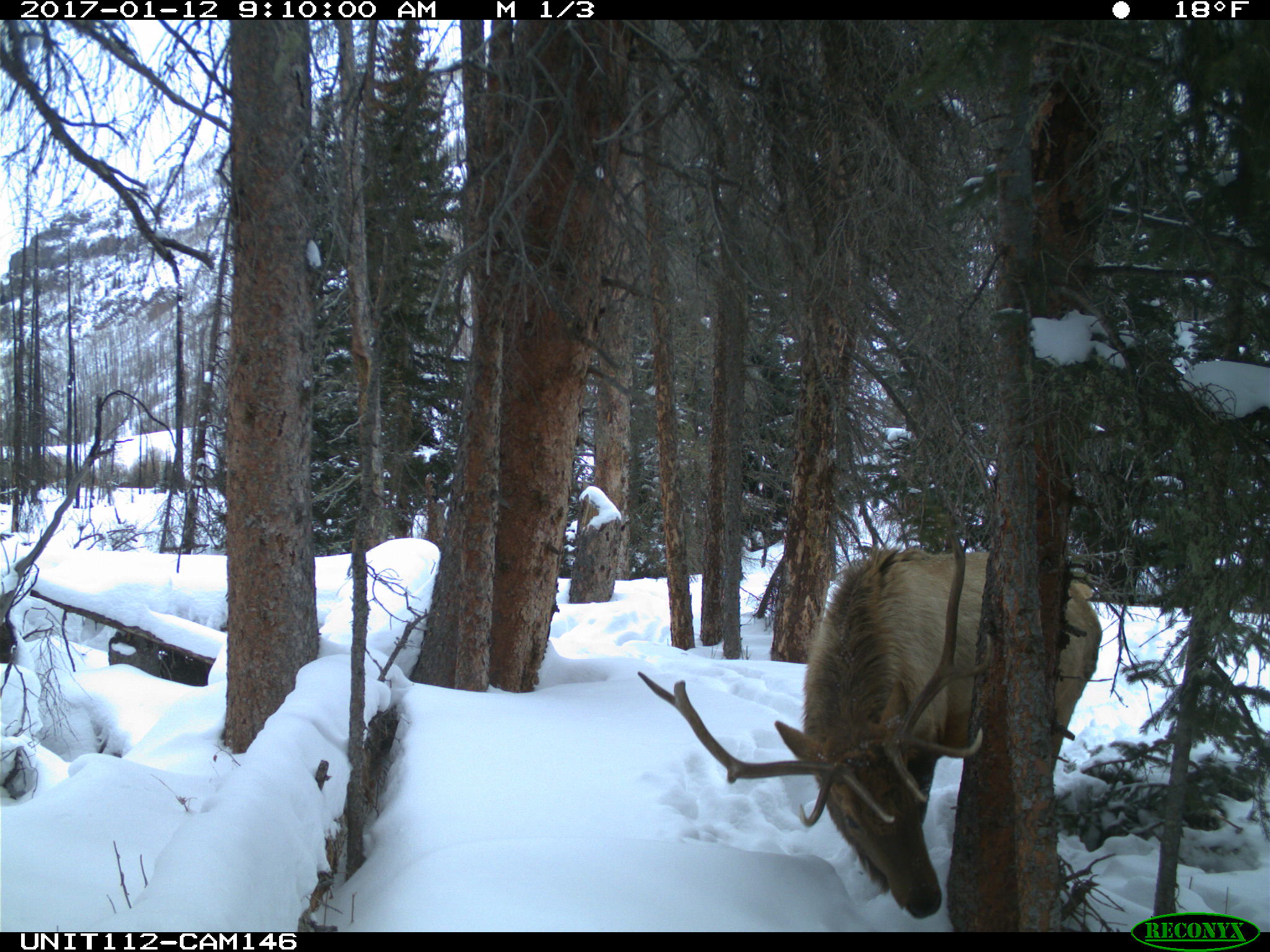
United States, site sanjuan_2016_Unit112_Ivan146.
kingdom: Animalia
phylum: Chordata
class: Mammalia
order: Artiodactyla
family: Cervidae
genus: Cervus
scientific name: Cervus elaphus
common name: red deer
Cervus elaphus (red deer).